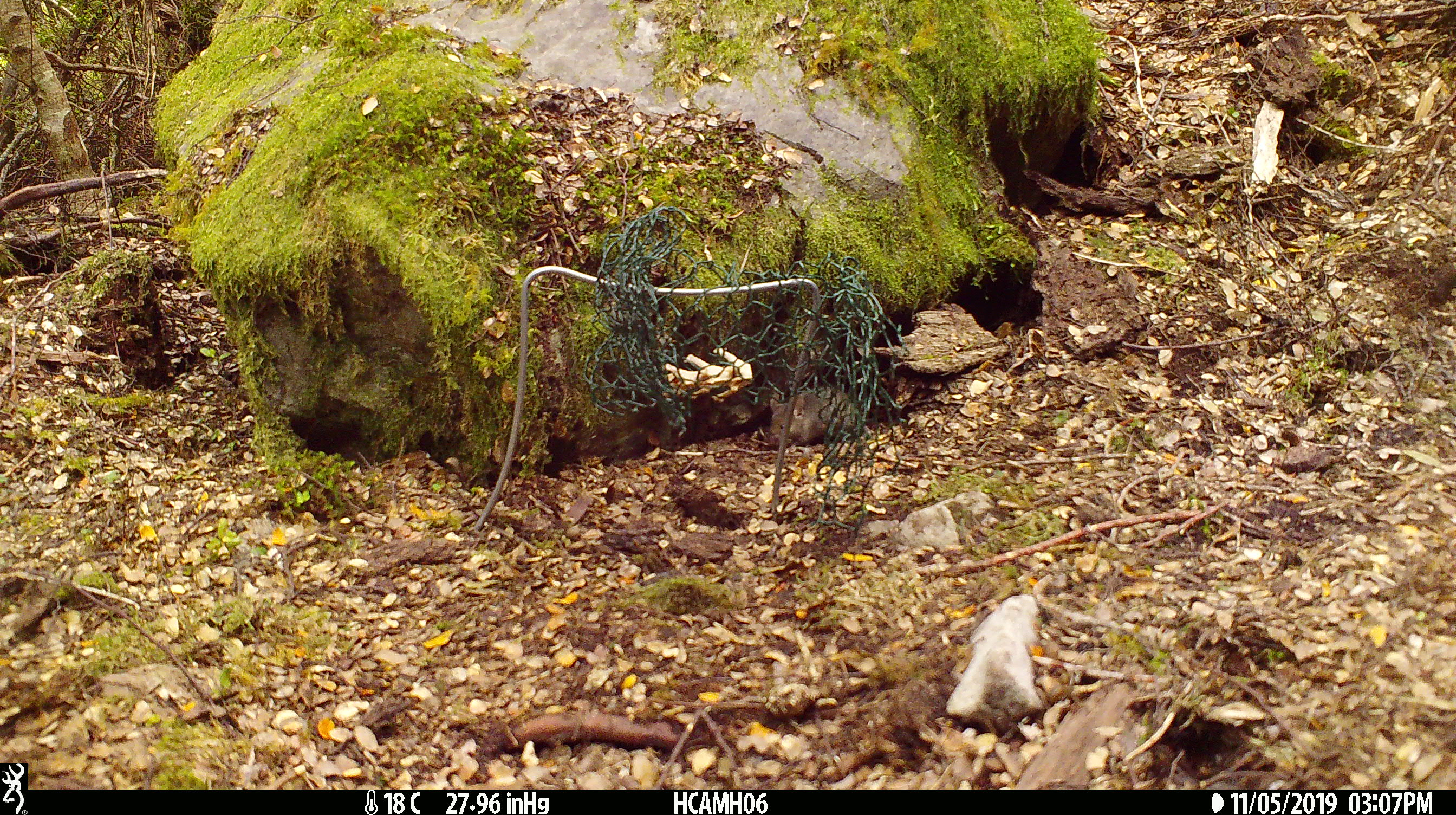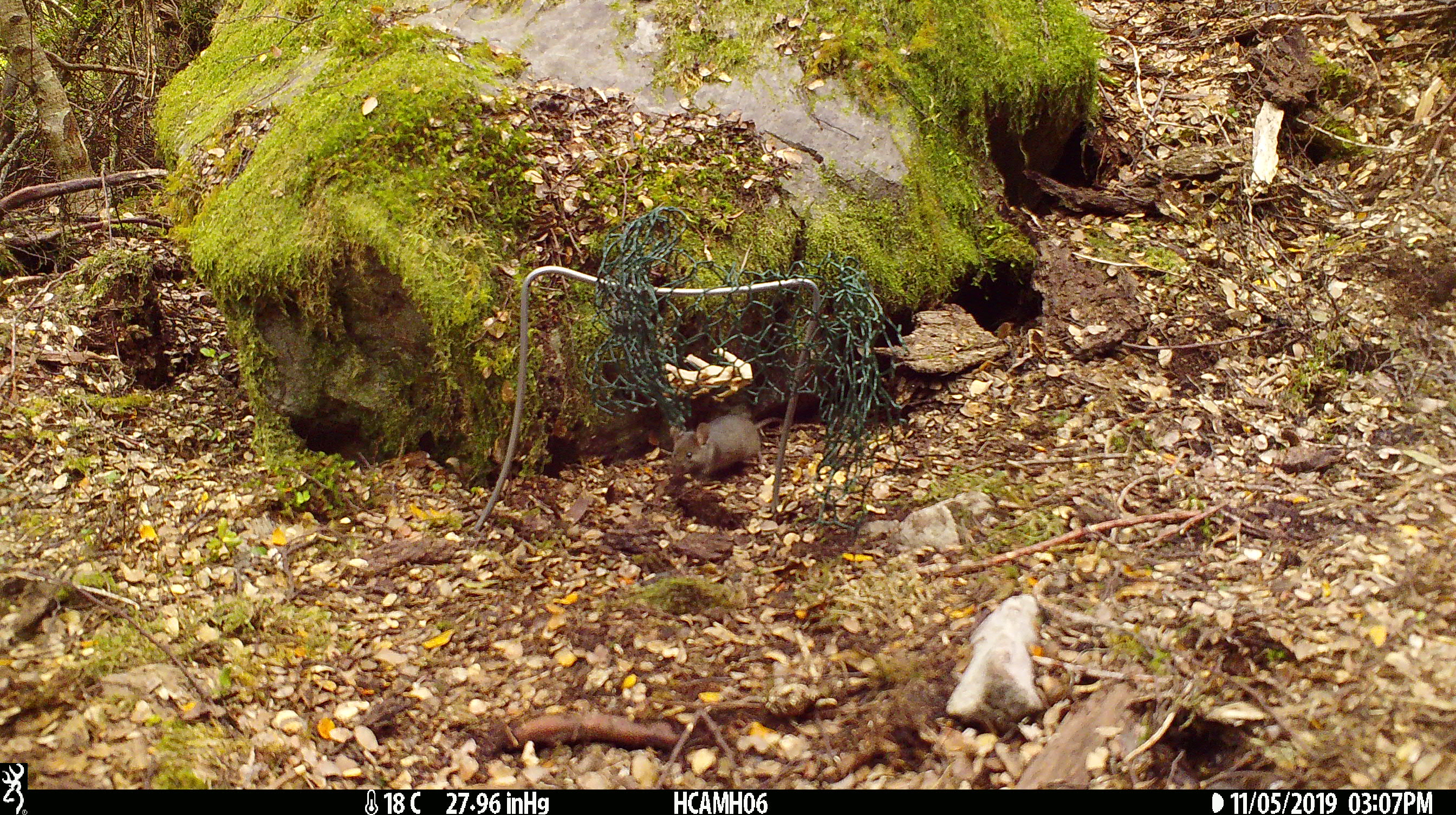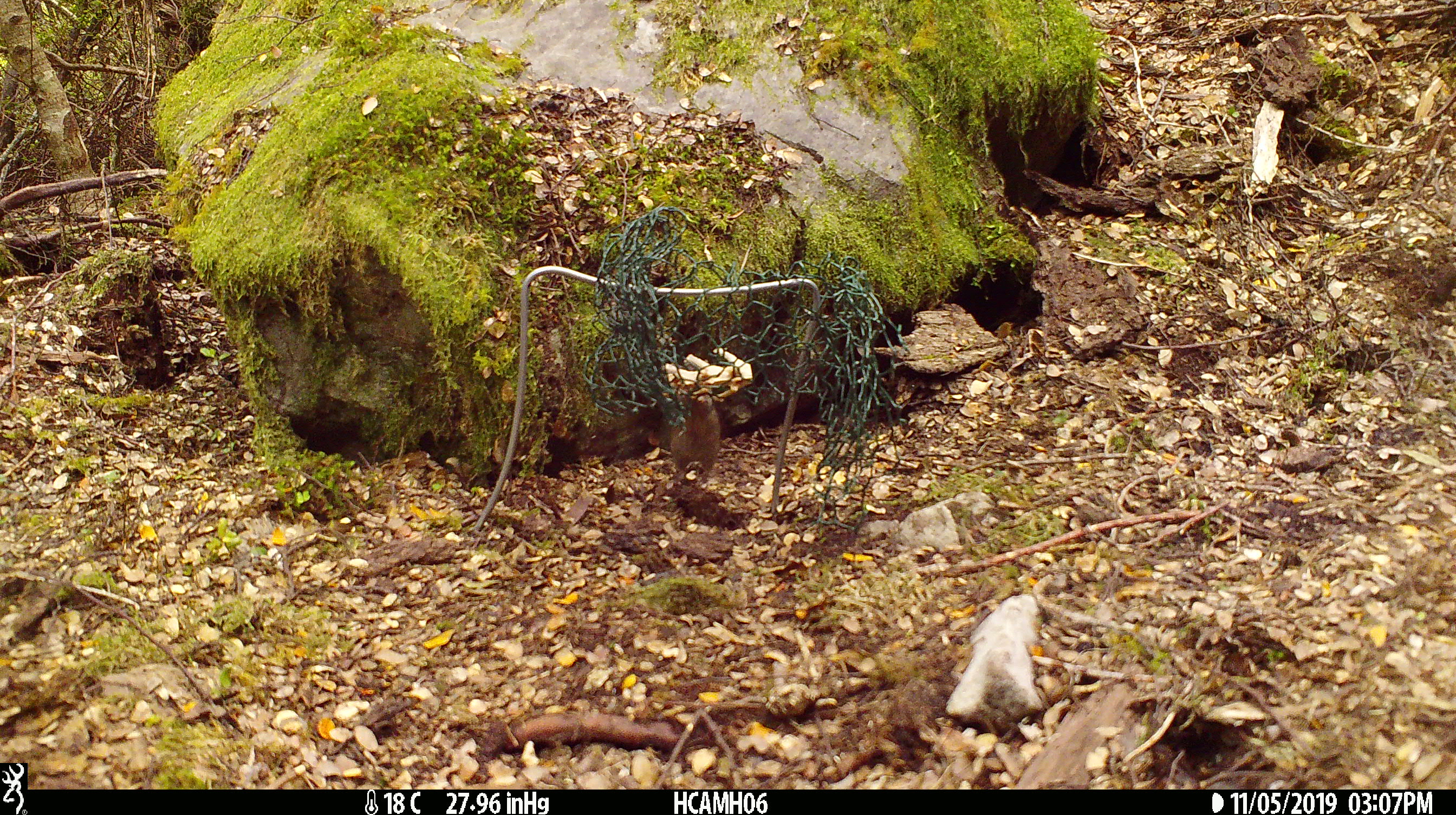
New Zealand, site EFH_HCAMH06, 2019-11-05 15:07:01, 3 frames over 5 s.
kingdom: Animalia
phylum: Chordata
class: Mammalia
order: Rodentia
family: Muridae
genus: Mus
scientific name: Mus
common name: mouse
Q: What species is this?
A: Mouse (Mus).